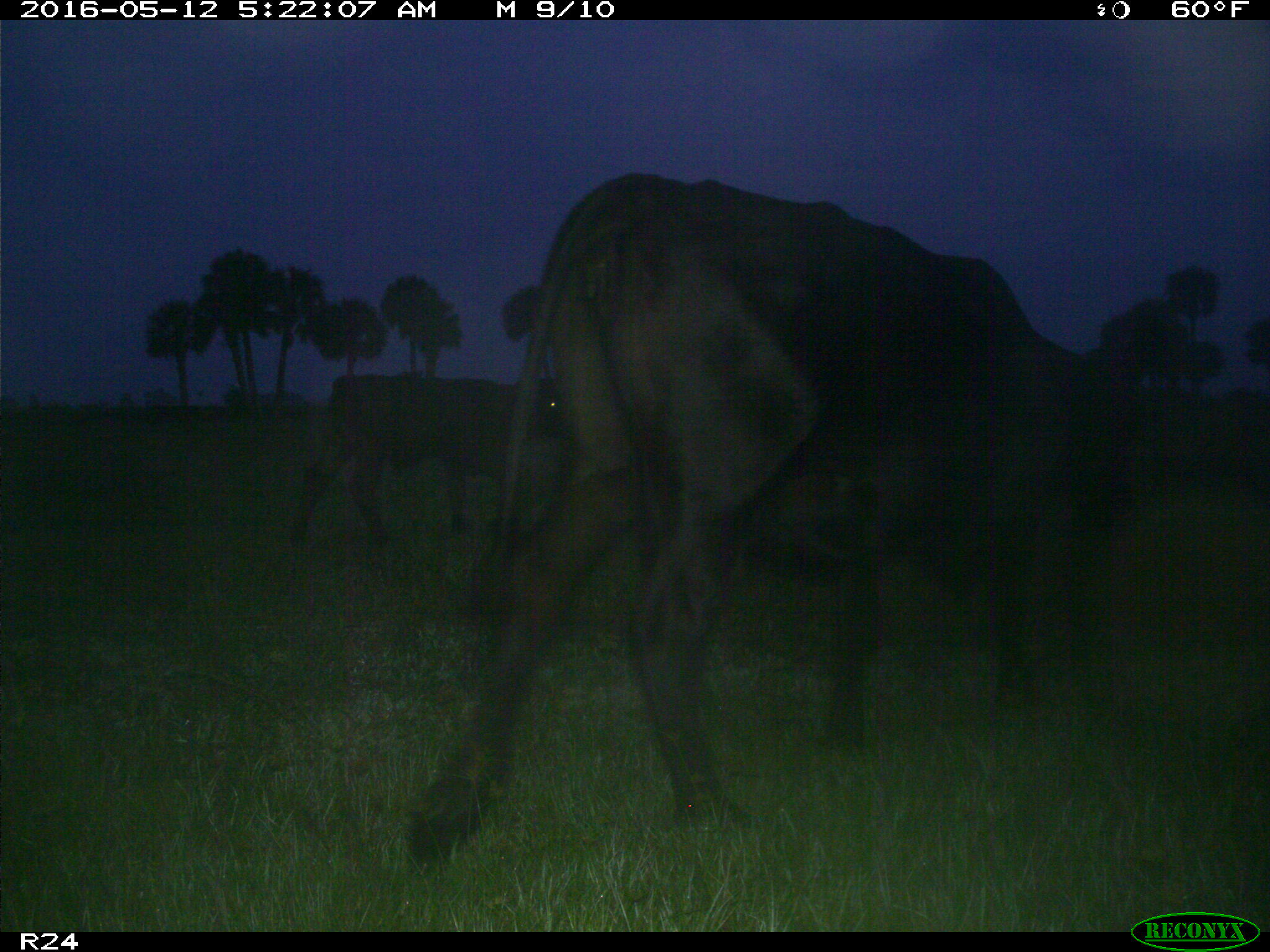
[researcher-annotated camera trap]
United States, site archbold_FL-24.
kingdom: Animalia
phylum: Chordata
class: Mammalia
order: Artiodactyla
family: Bovidae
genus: Bos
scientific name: Bos taurus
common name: domestic cow